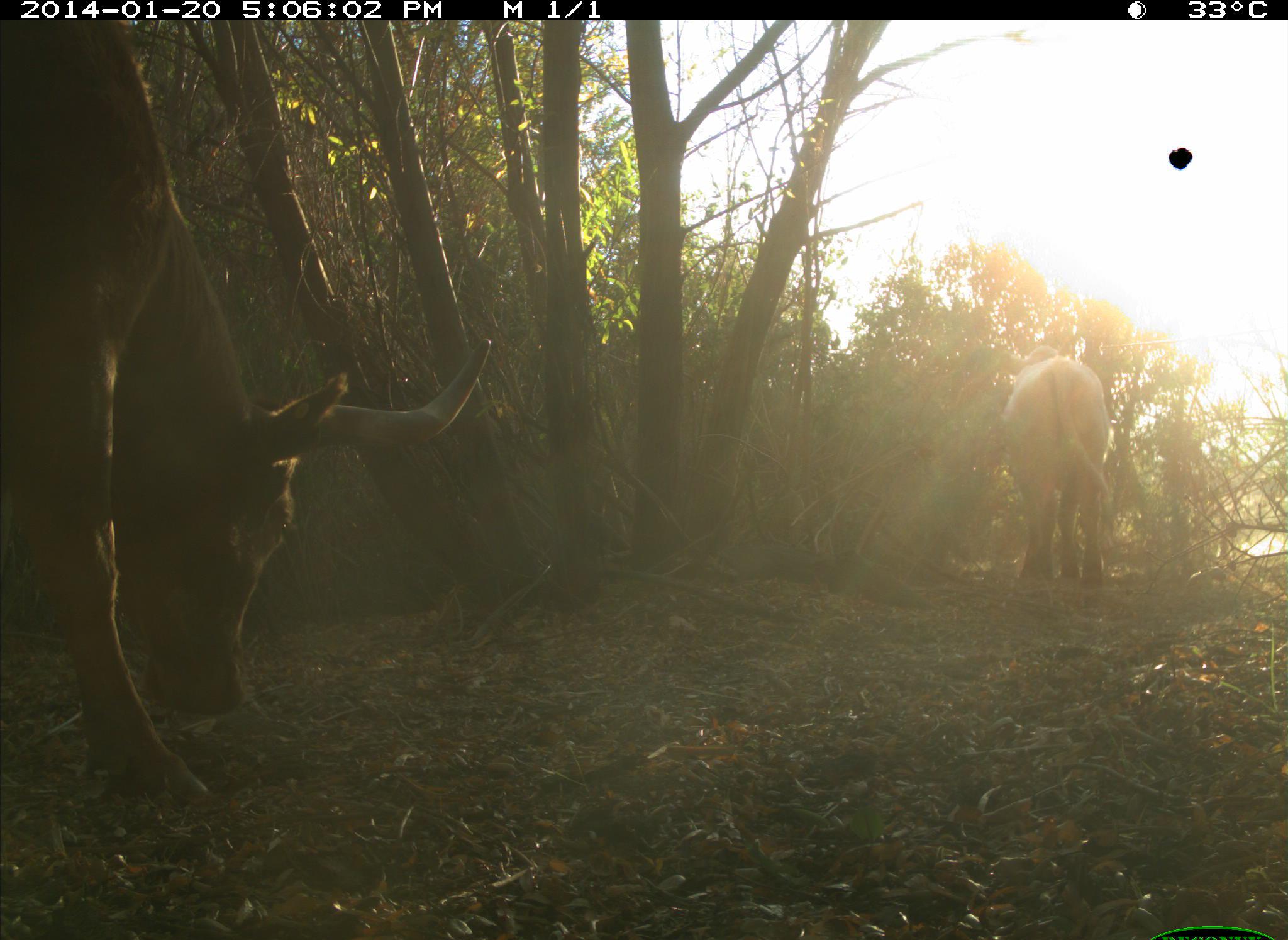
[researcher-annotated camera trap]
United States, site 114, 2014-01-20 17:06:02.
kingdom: Animalia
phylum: Chordata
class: Mammalia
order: Artiodactyla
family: Bovidae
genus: Bos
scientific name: Bos taurus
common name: cow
Cow (Bos taurus).